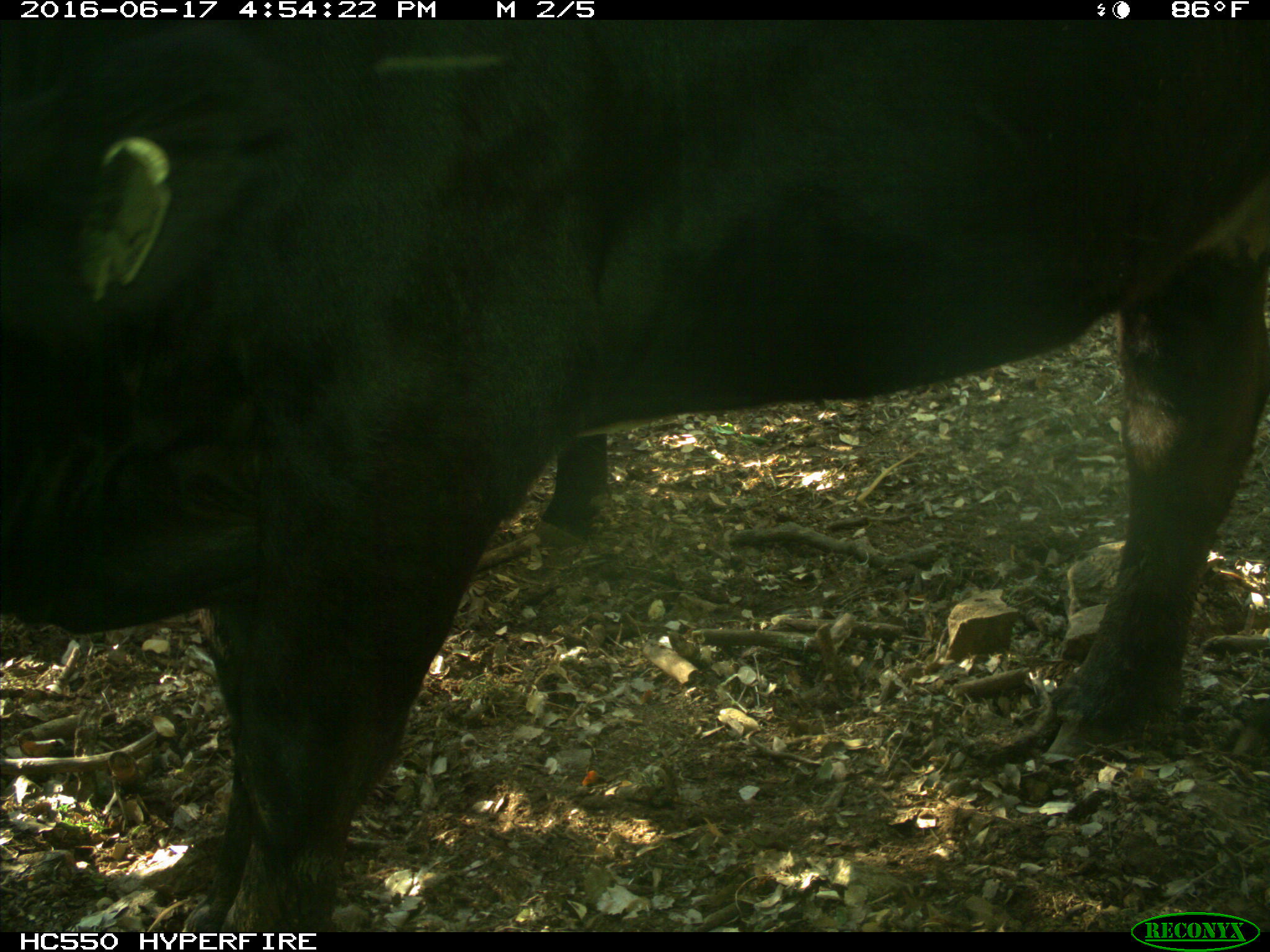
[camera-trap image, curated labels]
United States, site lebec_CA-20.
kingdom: Animalia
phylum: Chordata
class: Mammalia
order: Artiodactyla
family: Bovidae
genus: Bos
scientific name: Bos taurus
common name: domestic cow